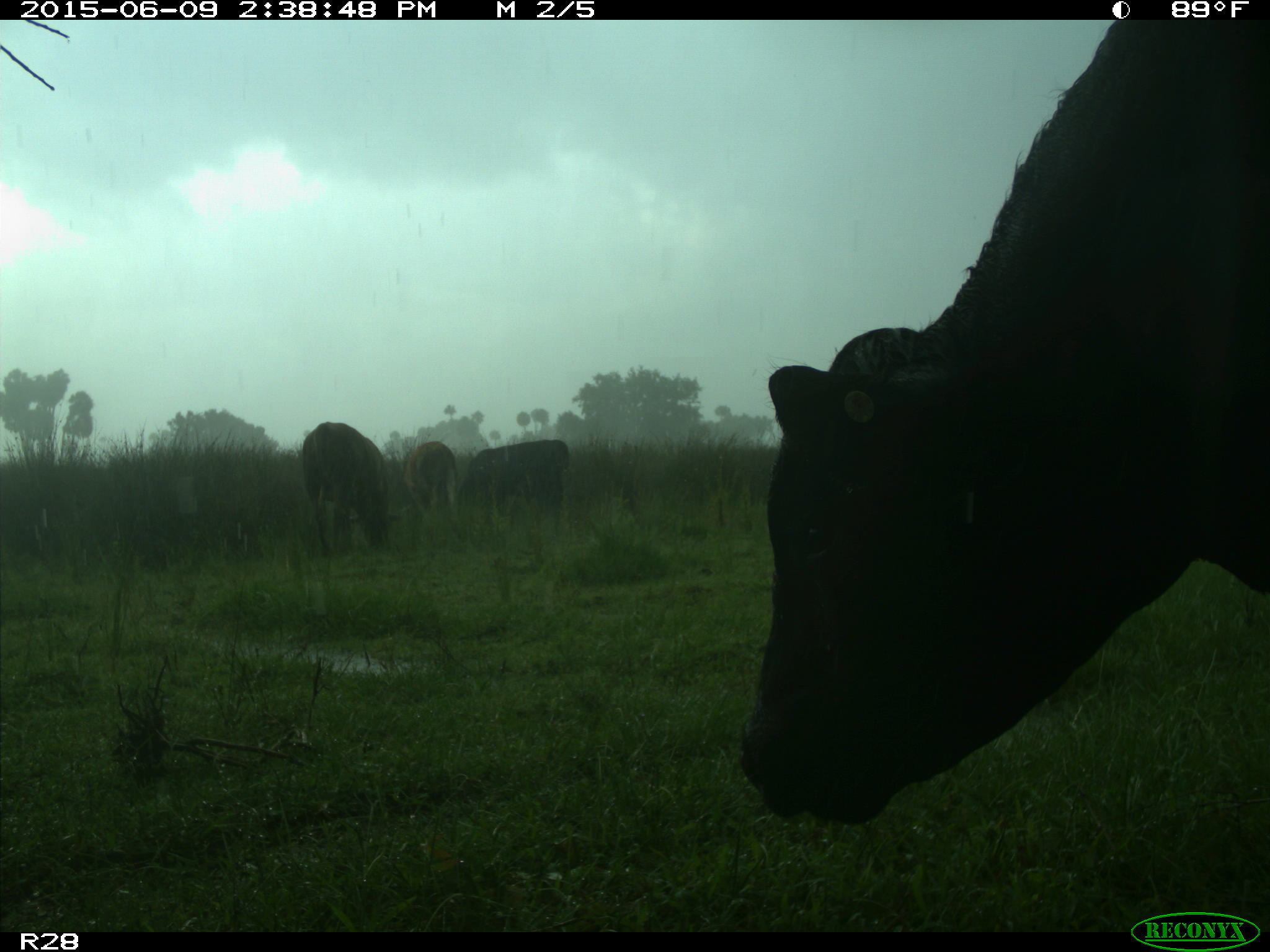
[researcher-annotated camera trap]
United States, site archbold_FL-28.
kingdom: Animalia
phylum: Chordata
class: Mammalia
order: Artiodactyla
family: Bovidae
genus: Bos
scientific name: Bos taurus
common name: domestic cow